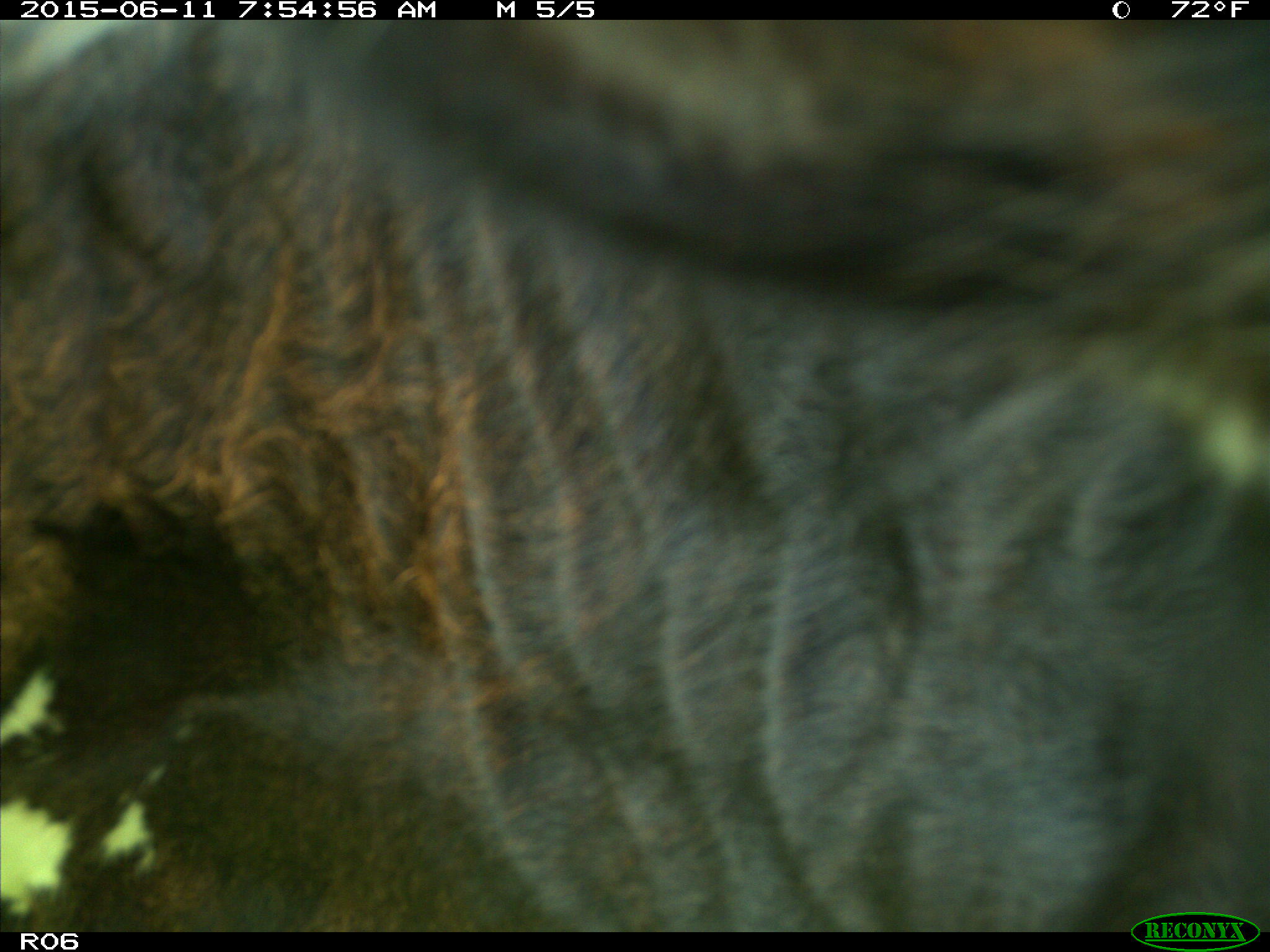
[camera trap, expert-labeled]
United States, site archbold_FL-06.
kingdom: Animalia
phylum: Chordata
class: Mammalia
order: Artiodactyla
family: Bovidae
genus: Bos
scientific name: Bos taurus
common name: domestic cow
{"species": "Bos taurus (domestic cow)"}